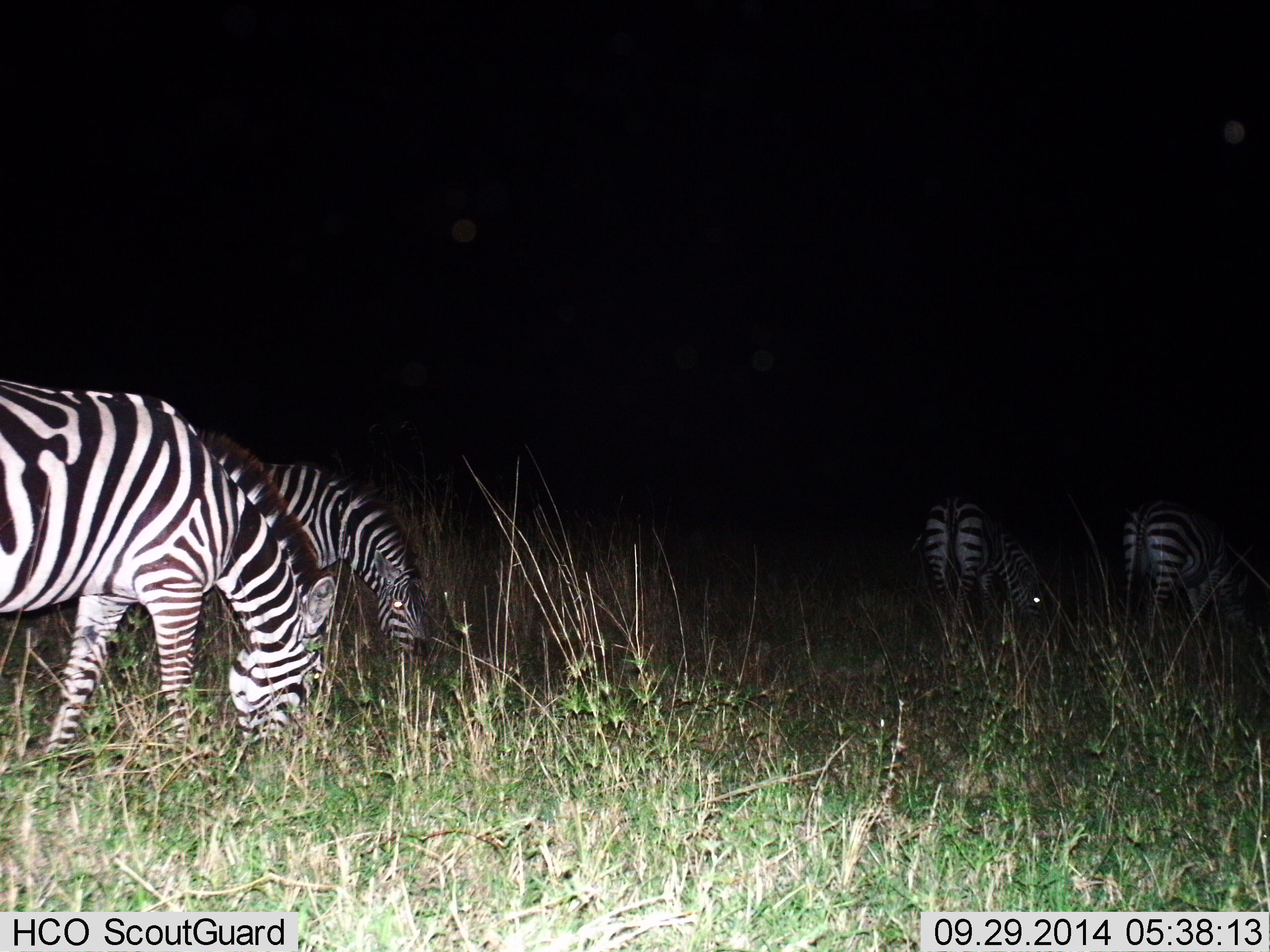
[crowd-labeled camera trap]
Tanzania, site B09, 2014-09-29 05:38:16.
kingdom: Animalia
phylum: Chordata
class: Mammalia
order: Perissodactyla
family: Equidae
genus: Equus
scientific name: Equus quagga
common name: plains zebra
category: zebra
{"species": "zebra (plains zebra) (Equus quagga)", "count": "4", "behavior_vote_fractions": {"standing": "30%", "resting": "0%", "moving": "0%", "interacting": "0%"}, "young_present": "0%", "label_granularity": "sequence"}